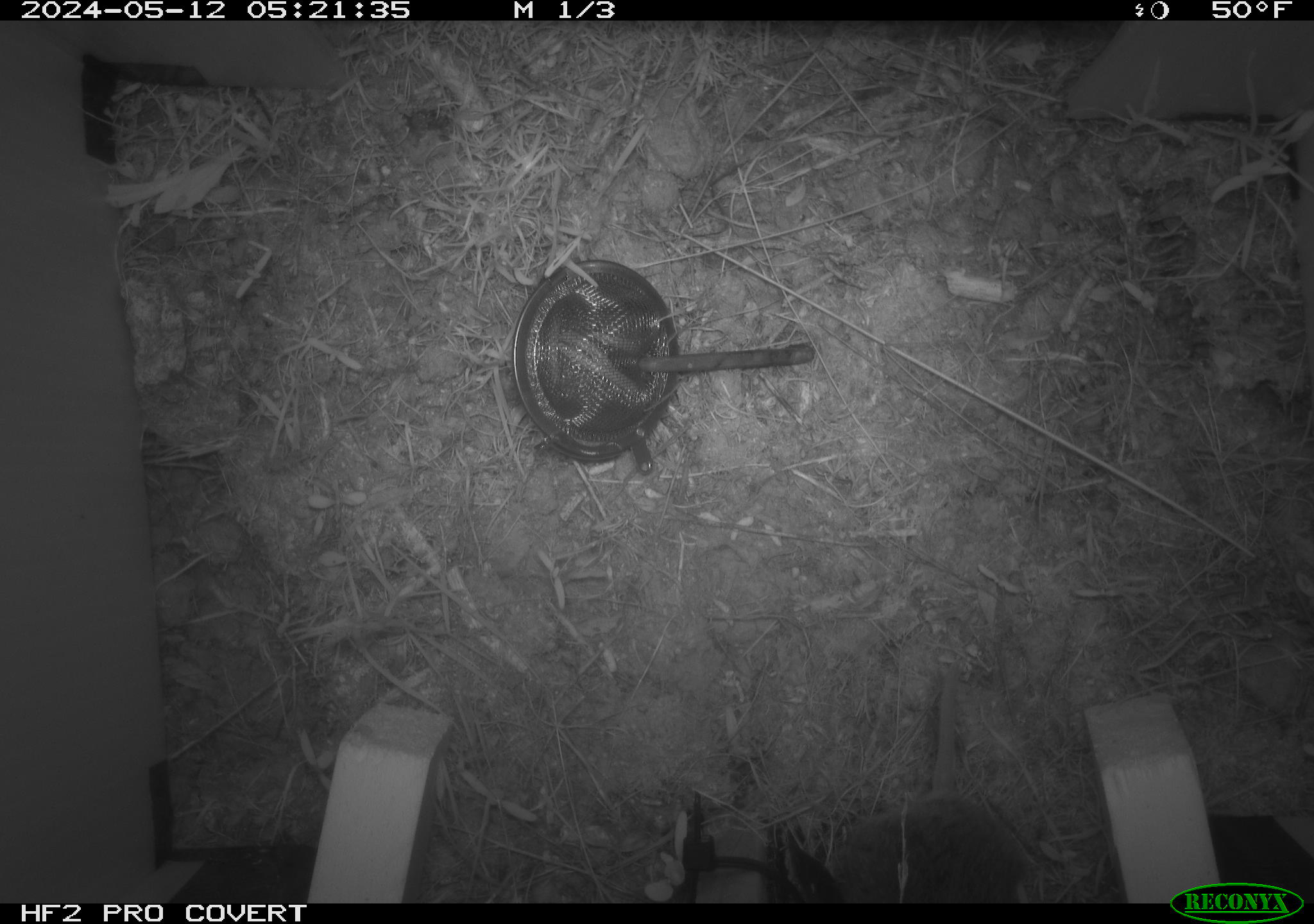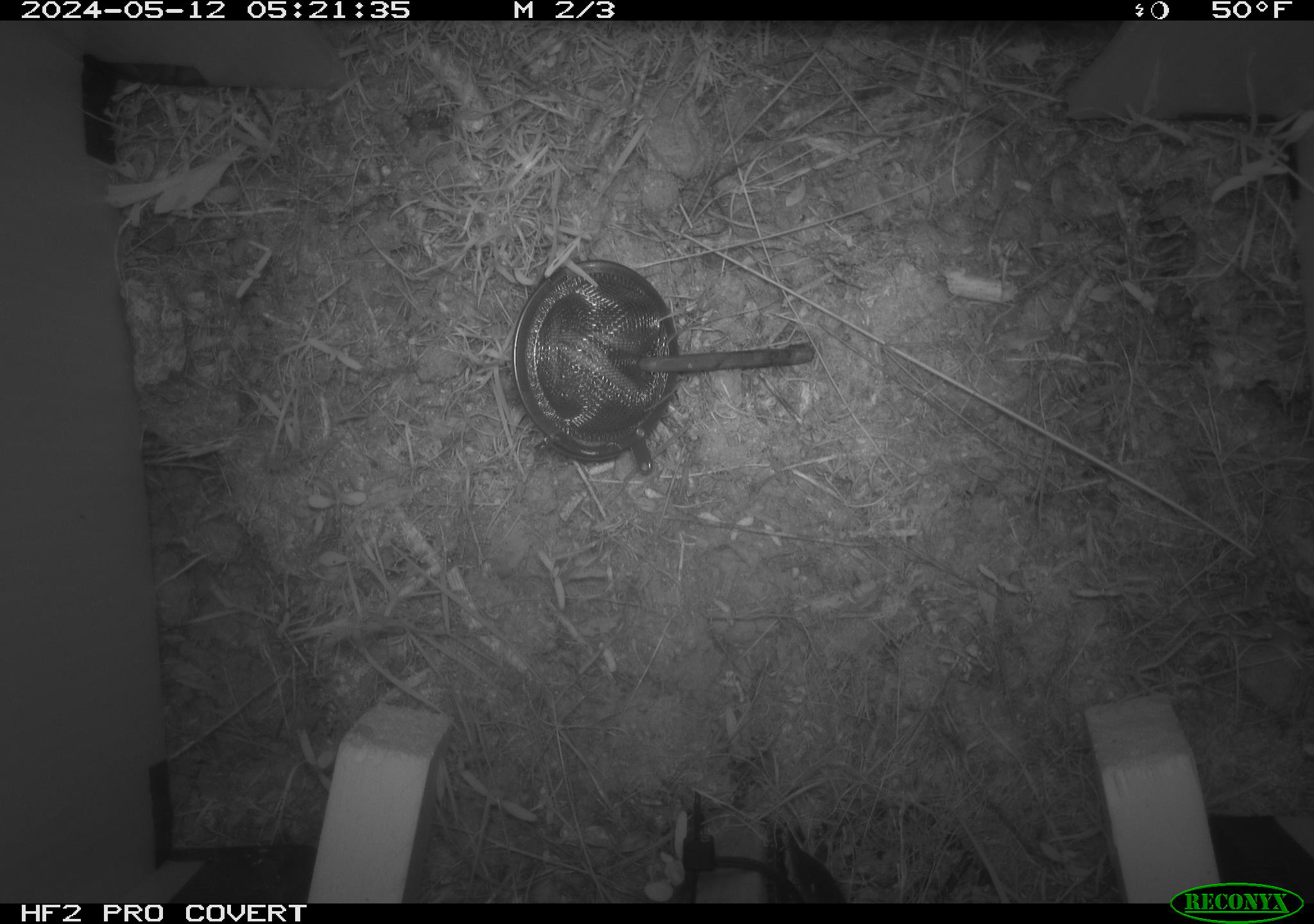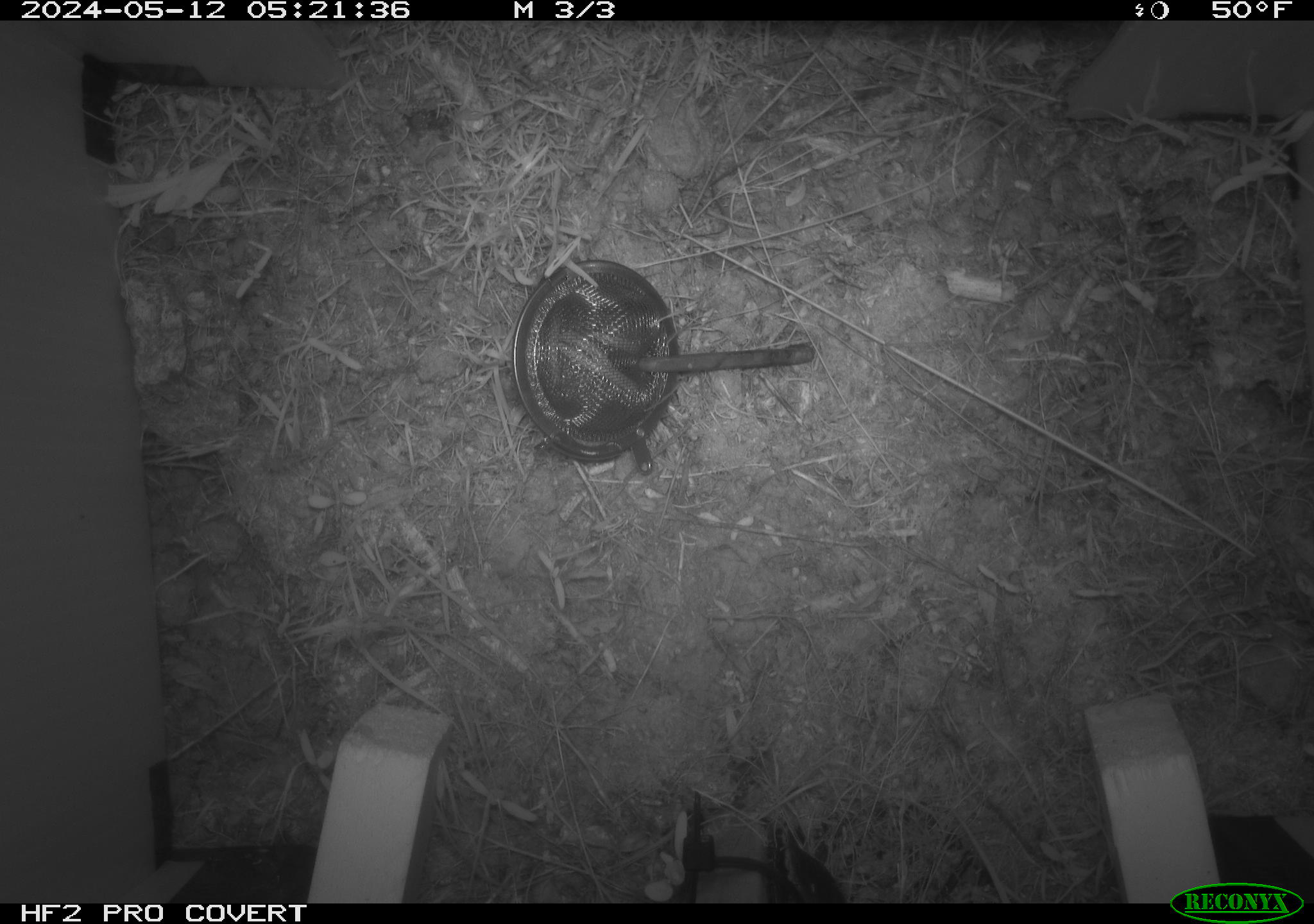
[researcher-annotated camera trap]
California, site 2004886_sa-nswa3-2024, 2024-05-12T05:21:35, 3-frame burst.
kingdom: Animalia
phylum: Chordata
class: Mammalia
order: Rodentia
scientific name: Rodentia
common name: rodent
Rodent (Rodentia).